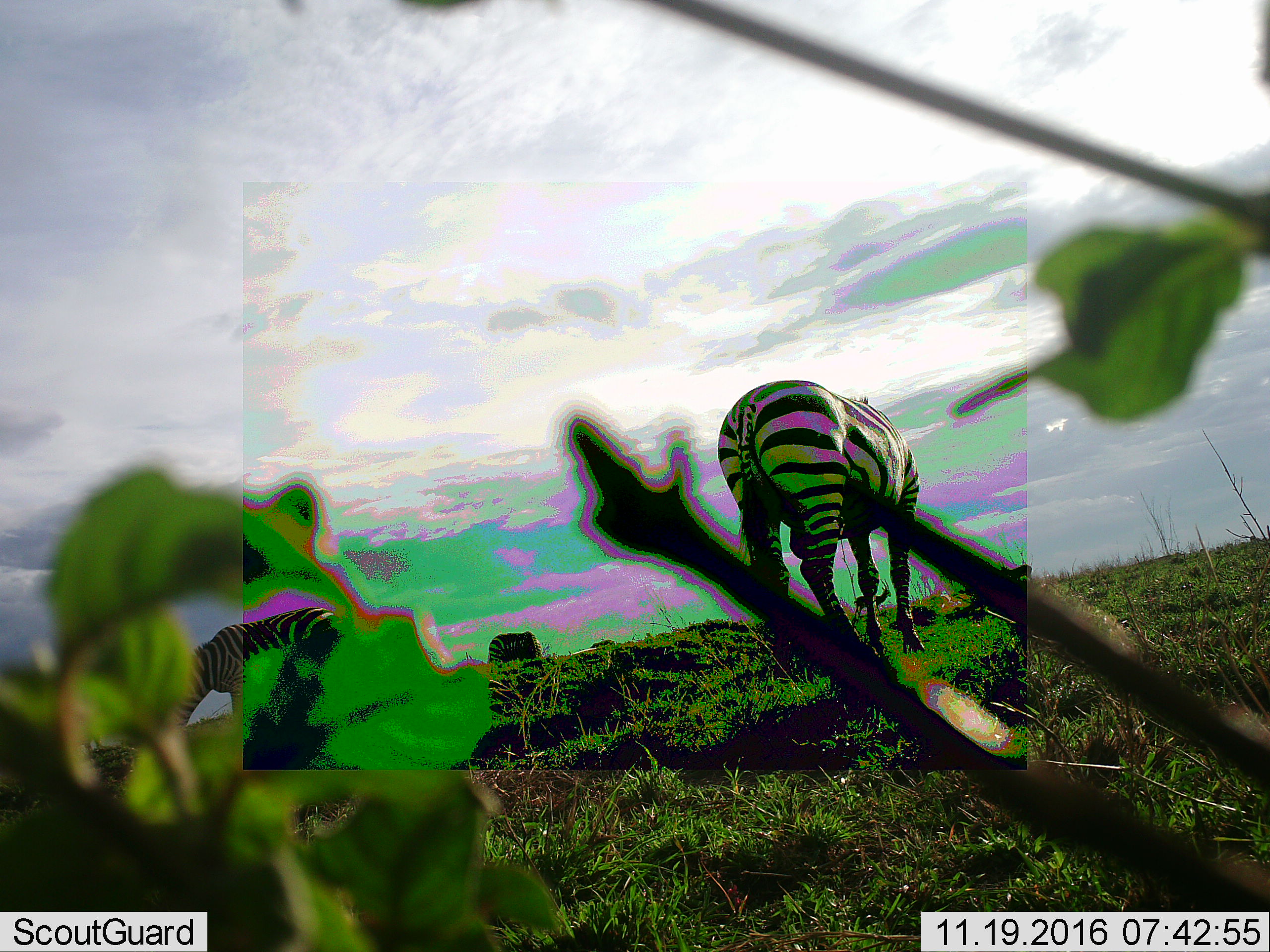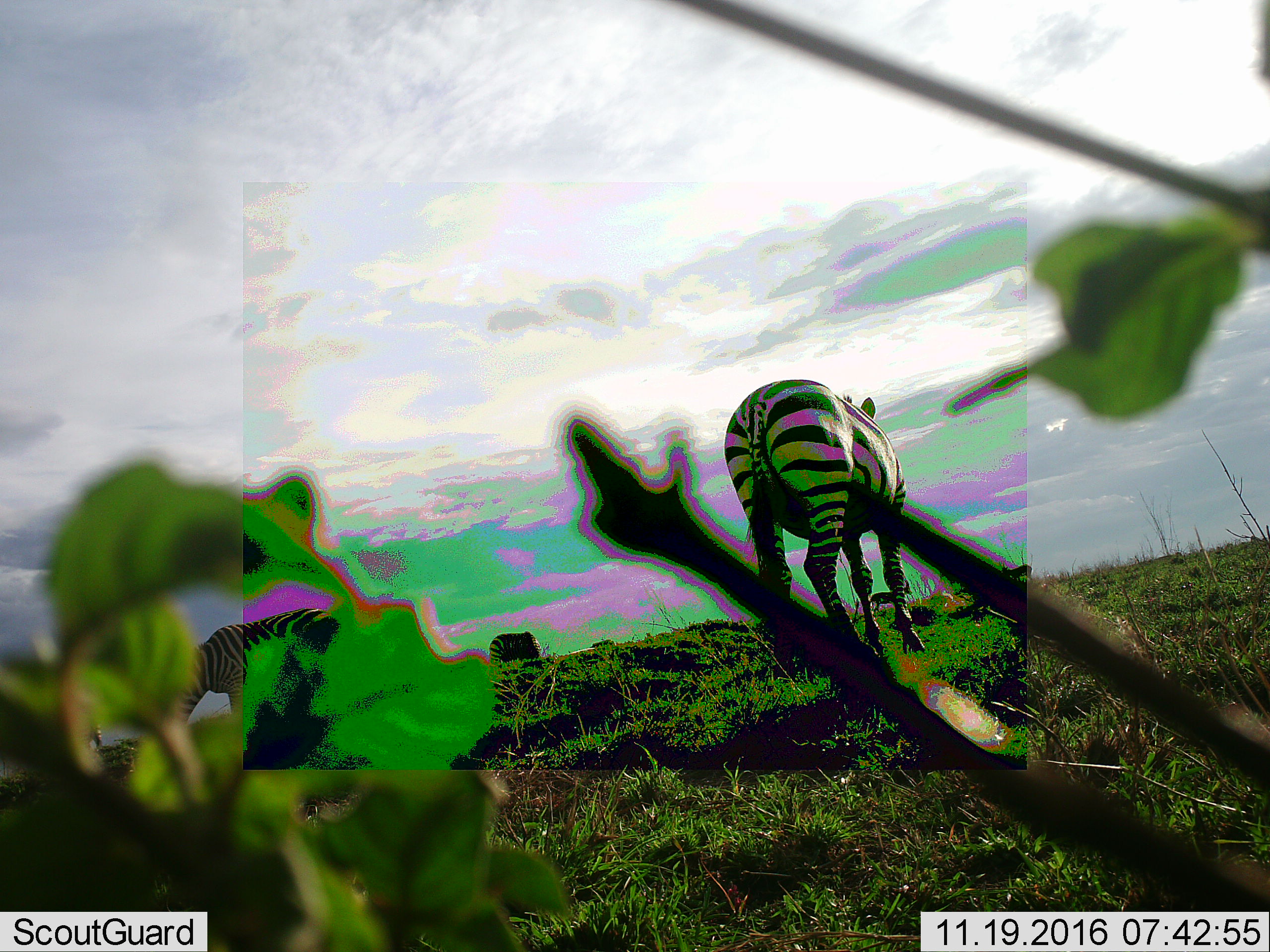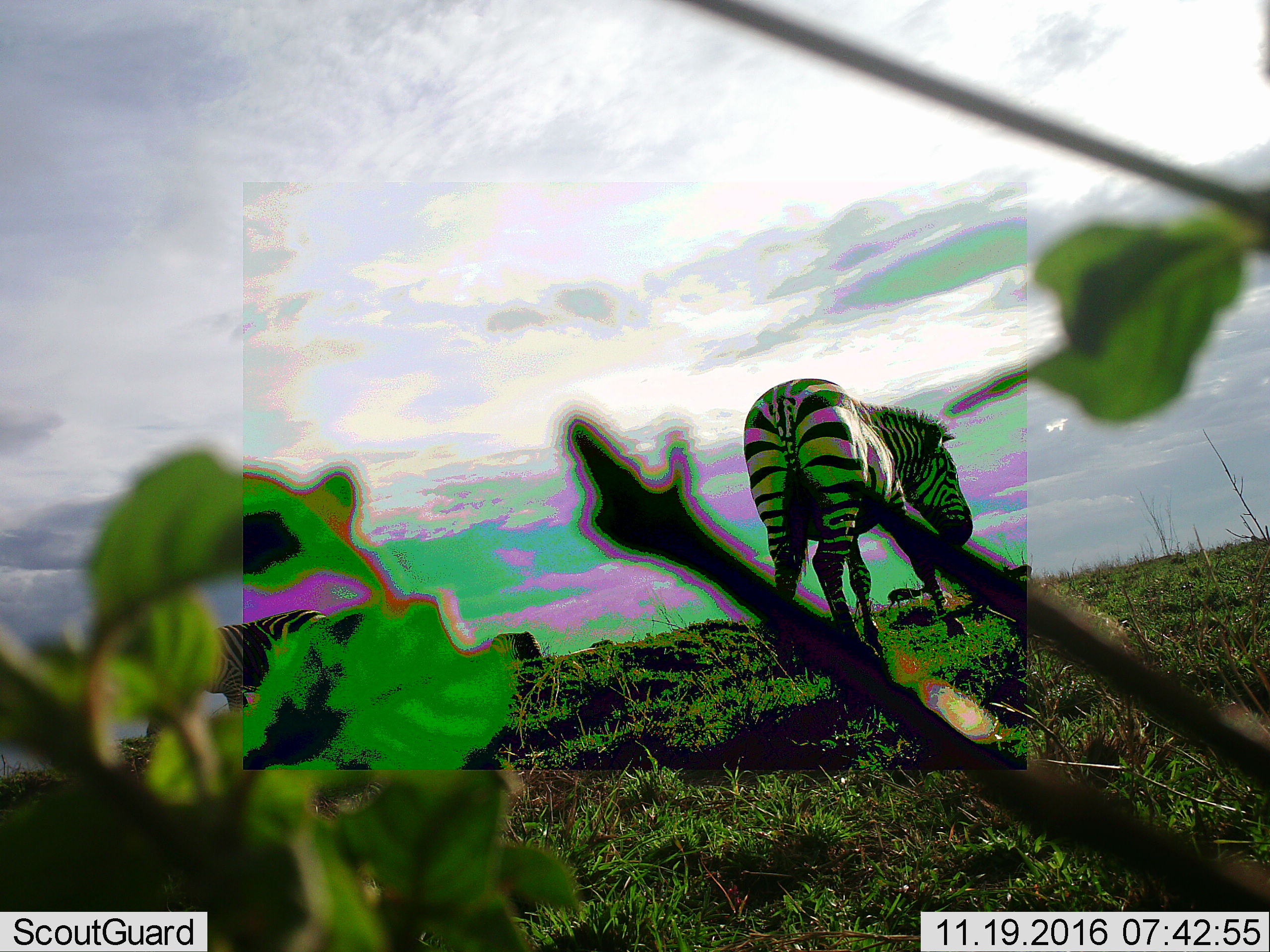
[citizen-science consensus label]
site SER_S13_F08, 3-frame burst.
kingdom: Animalia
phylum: Chordata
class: Mammalia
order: Perissodactyla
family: Equidae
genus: Equus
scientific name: Equus quagga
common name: plains zebra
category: zebraplains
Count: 3.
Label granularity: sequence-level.